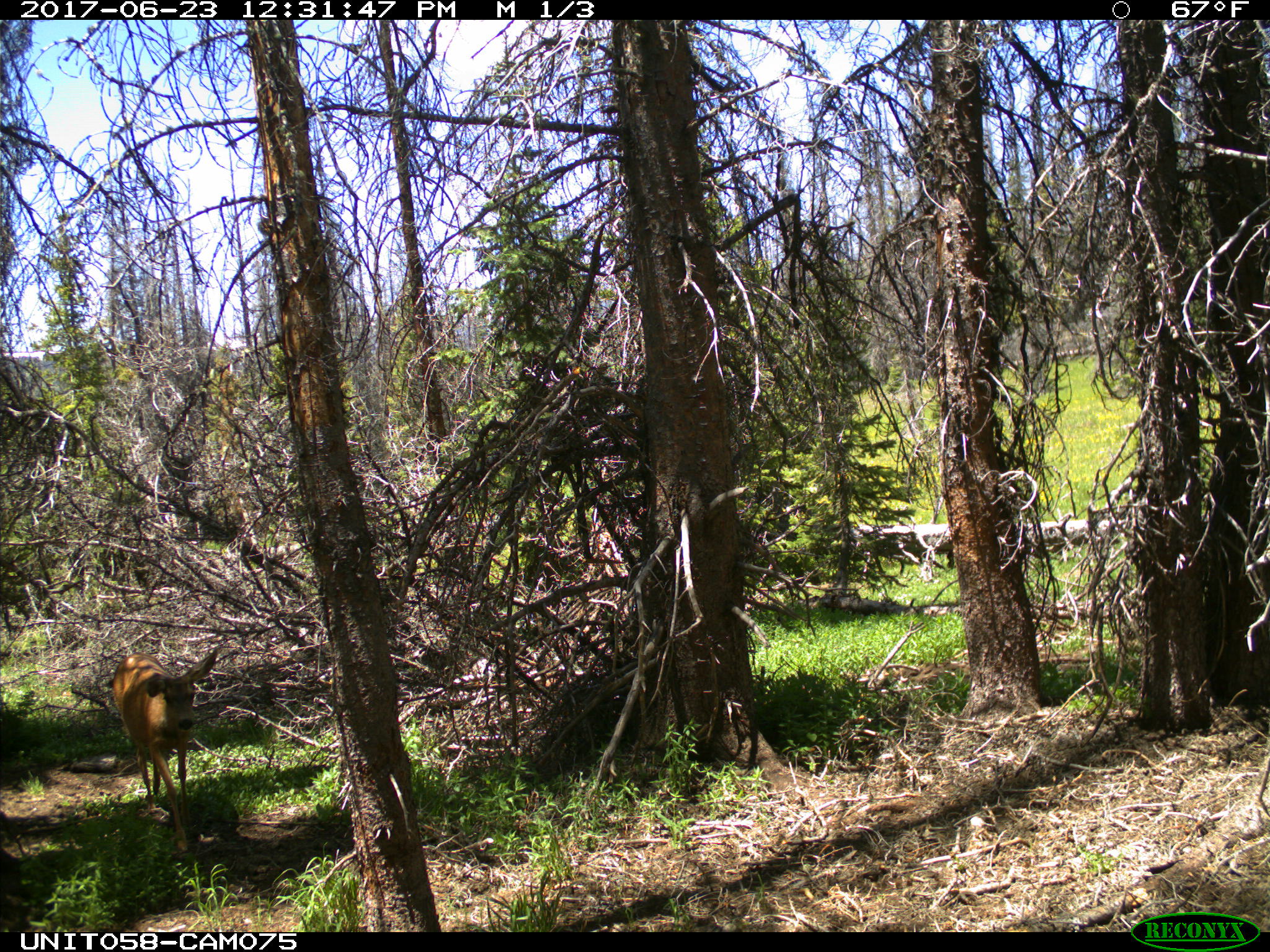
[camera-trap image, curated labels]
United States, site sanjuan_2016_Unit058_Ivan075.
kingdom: Animalia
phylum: Chordata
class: Mammalia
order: Artiodactyla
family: Cervidae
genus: Odocoileus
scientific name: Odocoileus hemionus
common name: mule deer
Odocoileus hemionus (mule deer).